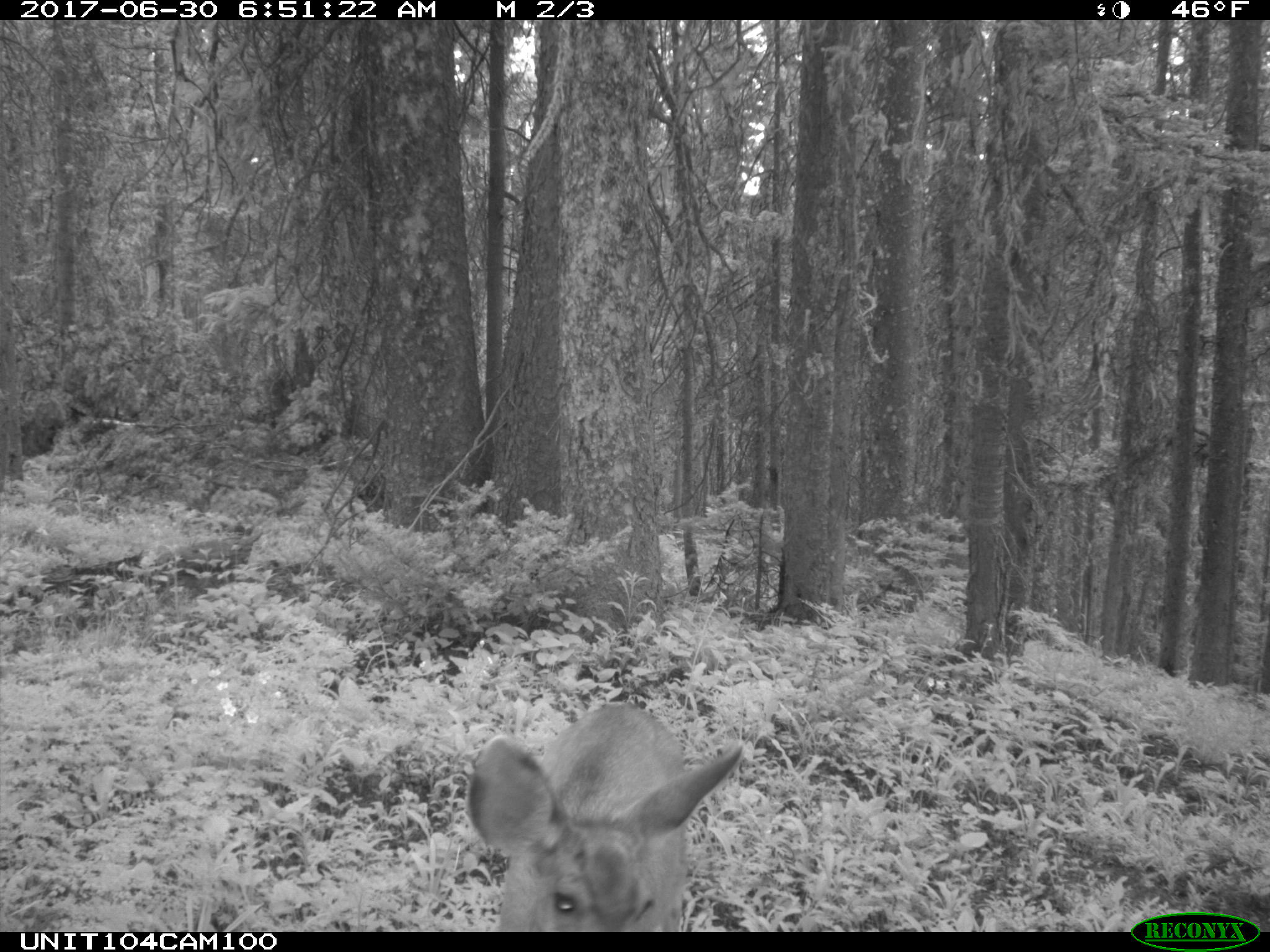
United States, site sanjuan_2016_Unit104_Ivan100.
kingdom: Animalia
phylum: Chordata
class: Mammalia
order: Artiodactyla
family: Cervidae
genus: Odocoileus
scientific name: Odocoileus hemionus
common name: mule deer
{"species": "Odocoileus hemionus (mule deer)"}